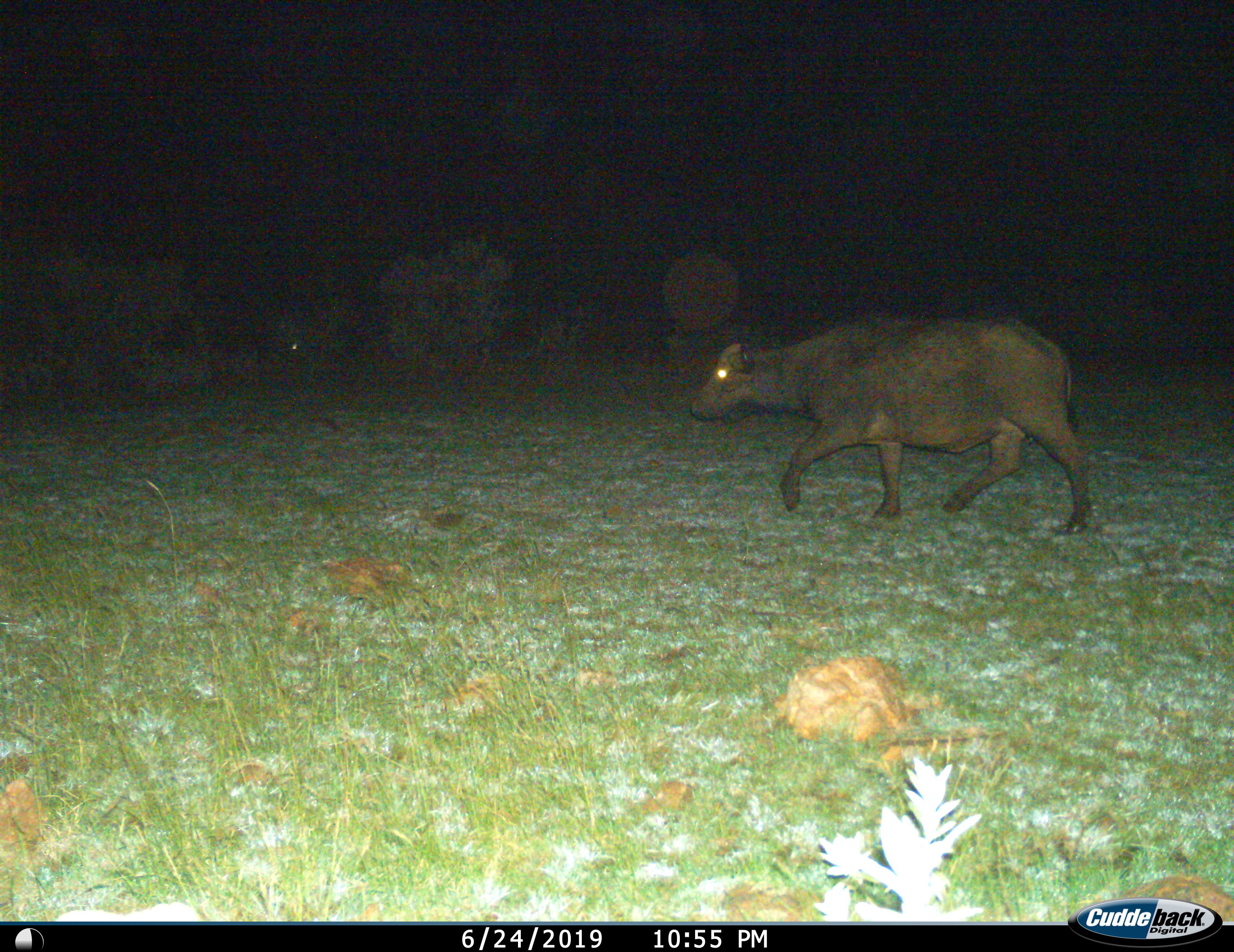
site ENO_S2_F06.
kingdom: Animalia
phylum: Chordata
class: Mammalia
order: Artiodactyla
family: Bovidae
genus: Syncerus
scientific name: Syncerus caffer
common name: african buffalo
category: buffalo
Buffalo (african buffalo) (Syncerus caffer), count 1. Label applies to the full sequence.